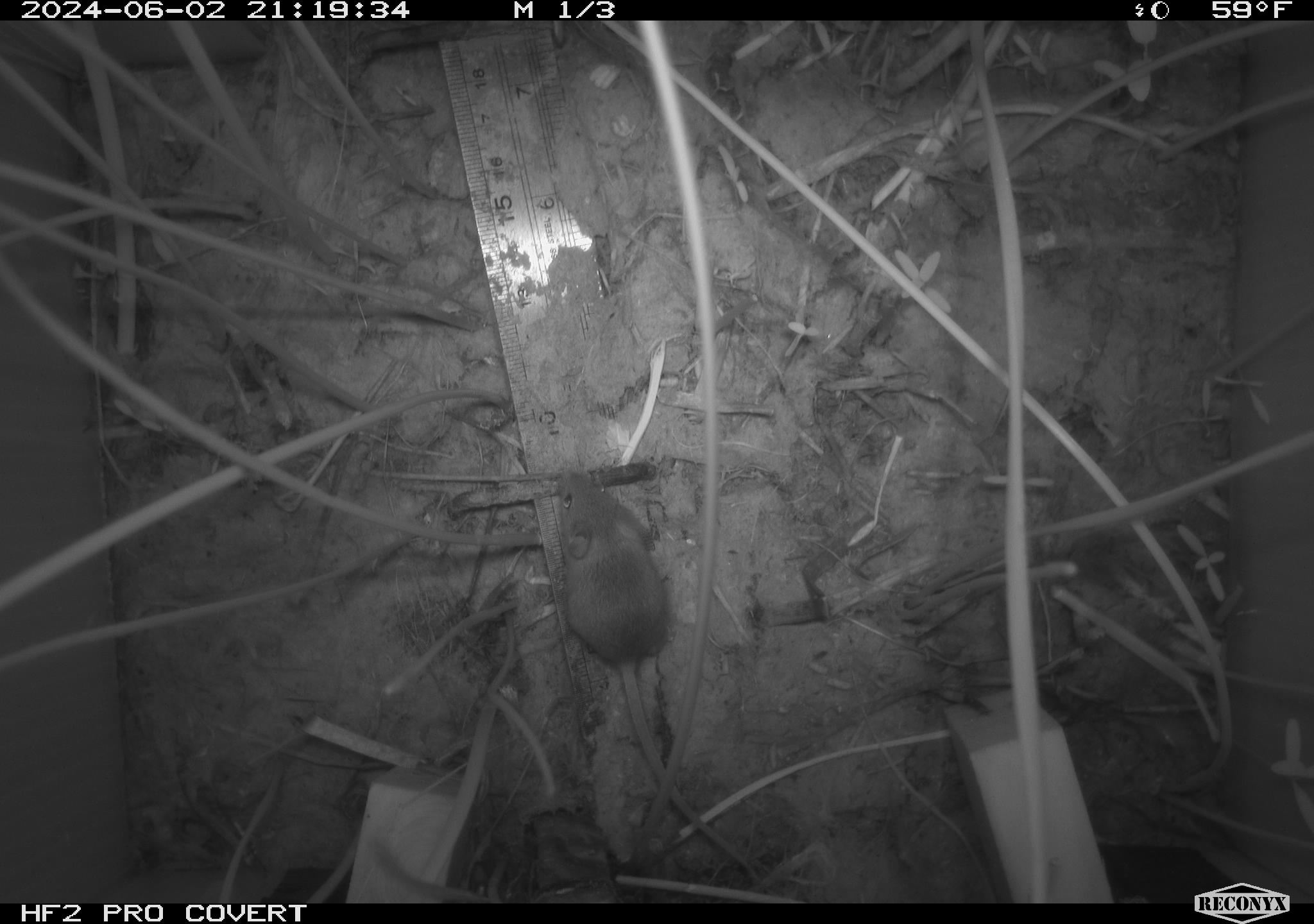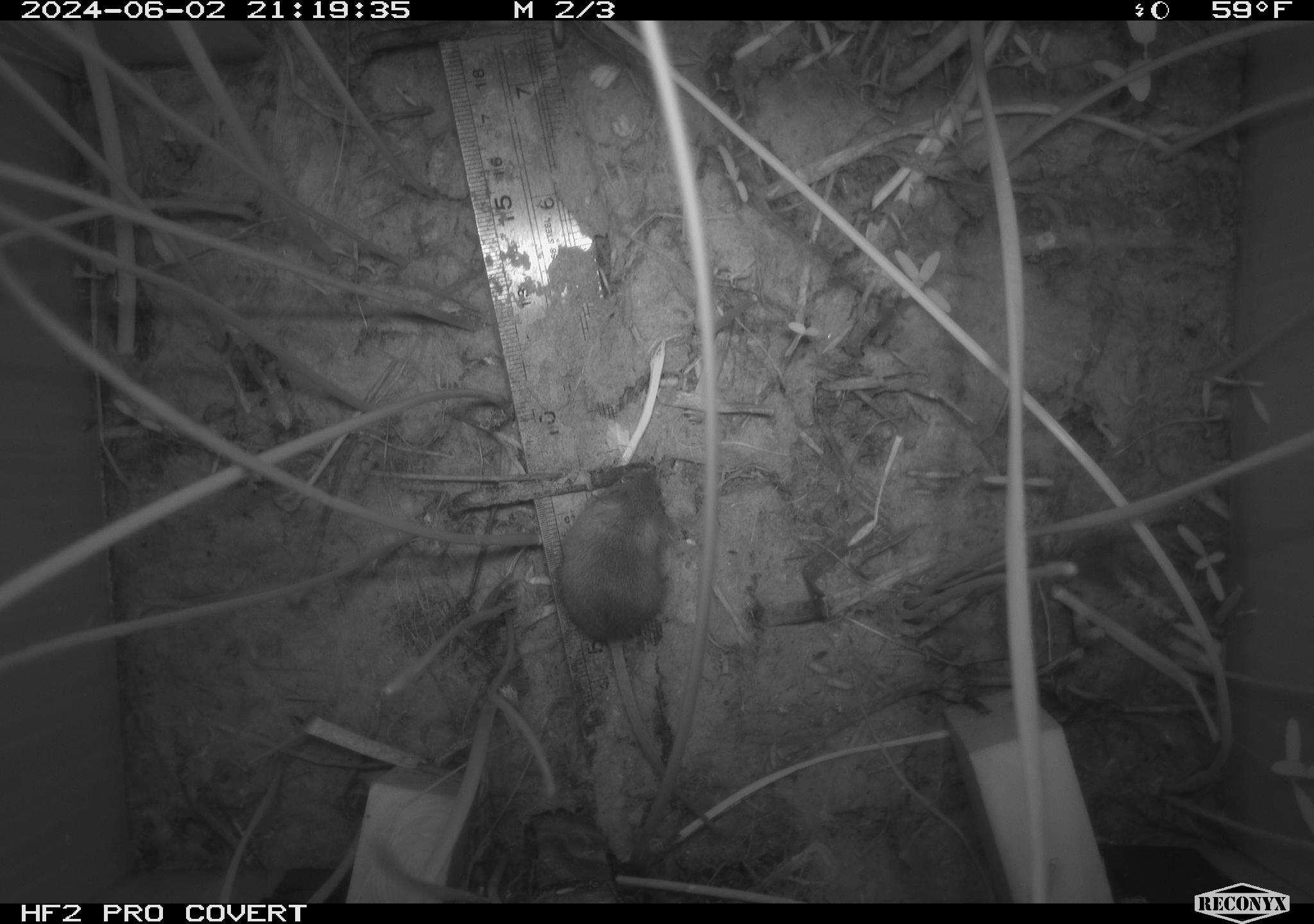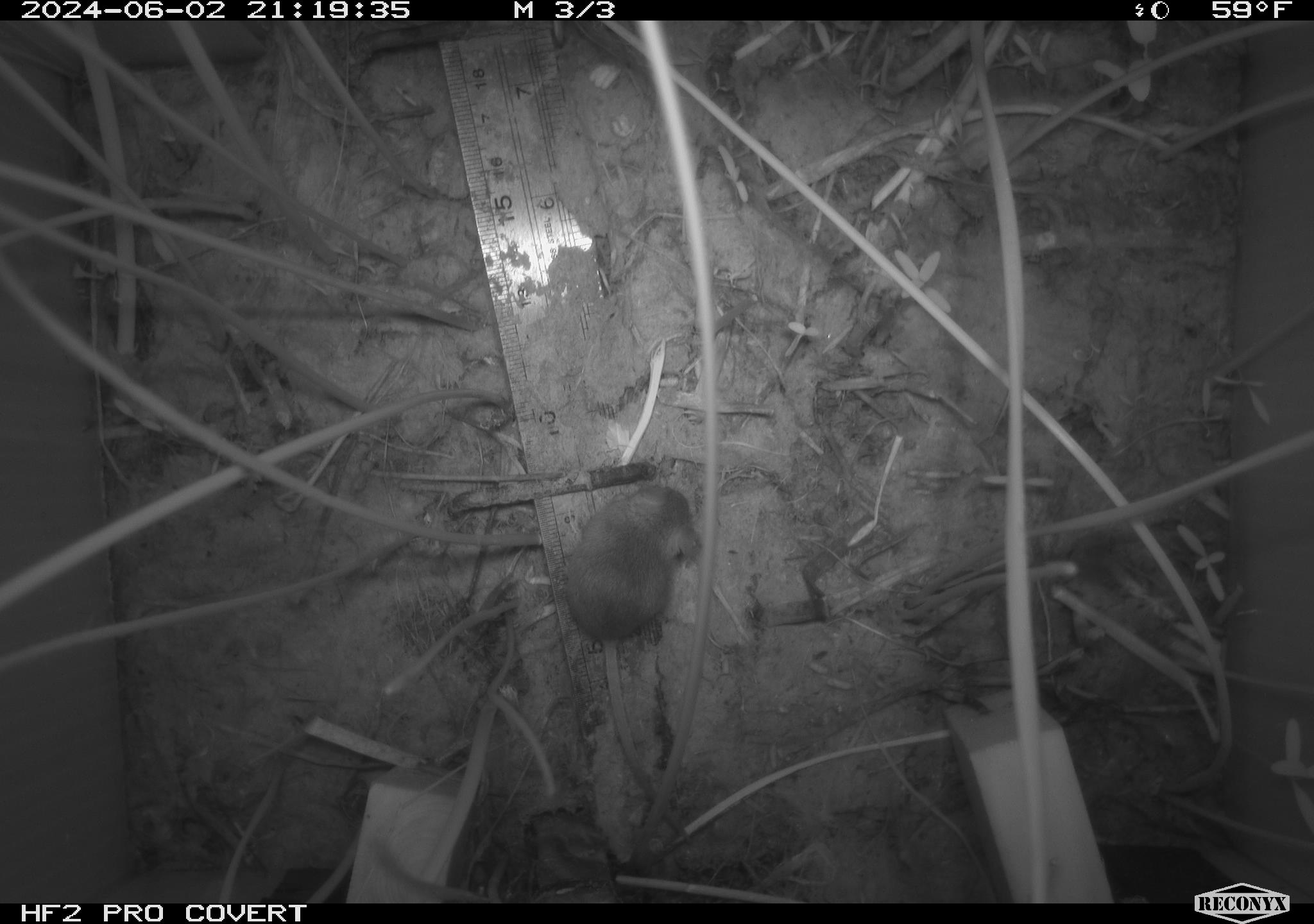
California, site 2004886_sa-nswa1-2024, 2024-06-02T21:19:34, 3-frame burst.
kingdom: Animalia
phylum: Chordata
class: Mammalia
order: Rodentia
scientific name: Rodentia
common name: rodent